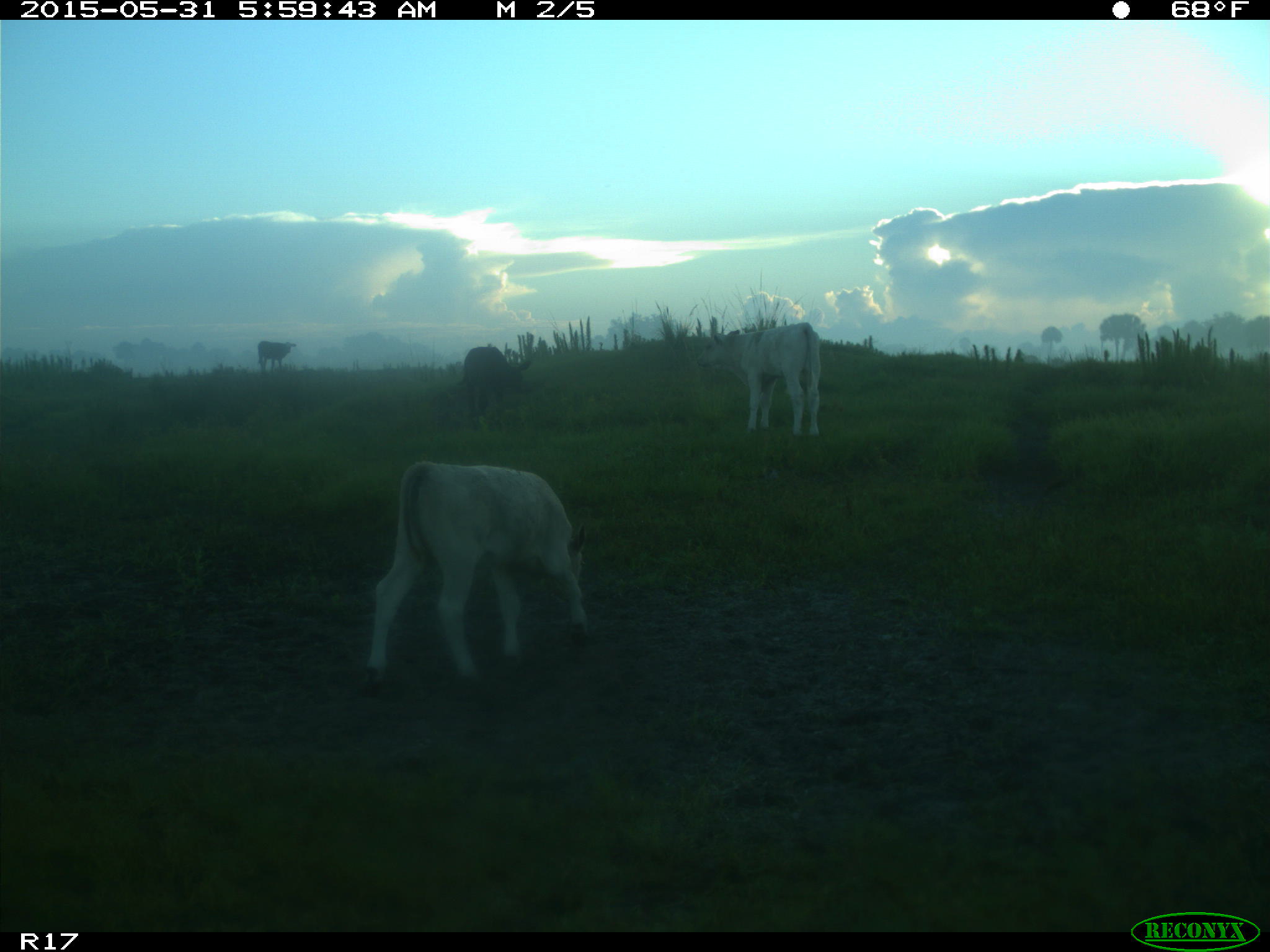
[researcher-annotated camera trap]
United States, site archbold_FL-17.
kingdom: Animalia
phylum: Chordata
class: Mammalia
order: Artiodactyla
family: Bovidae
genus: Bos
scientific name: Bos taurus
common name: domestic cow